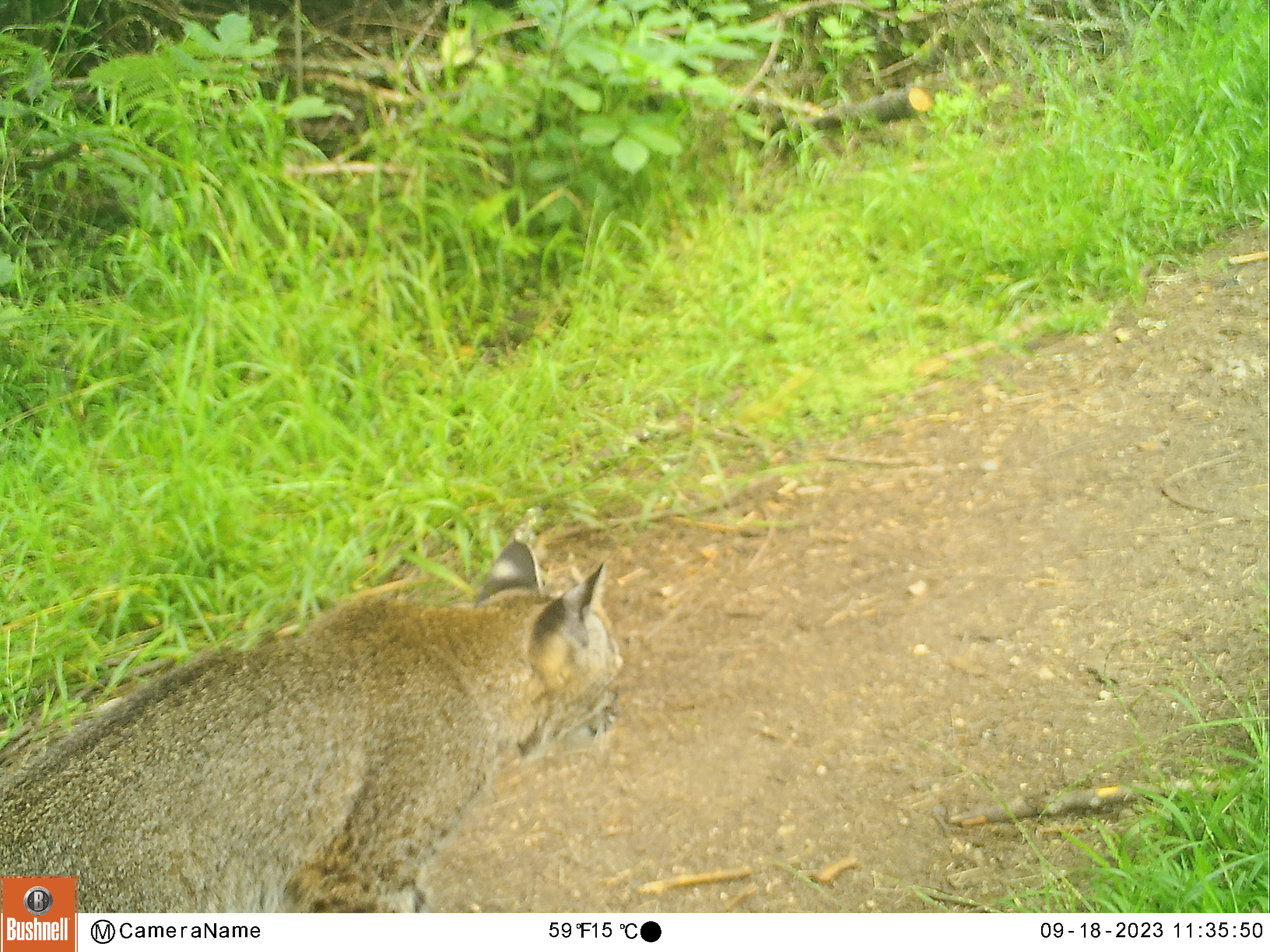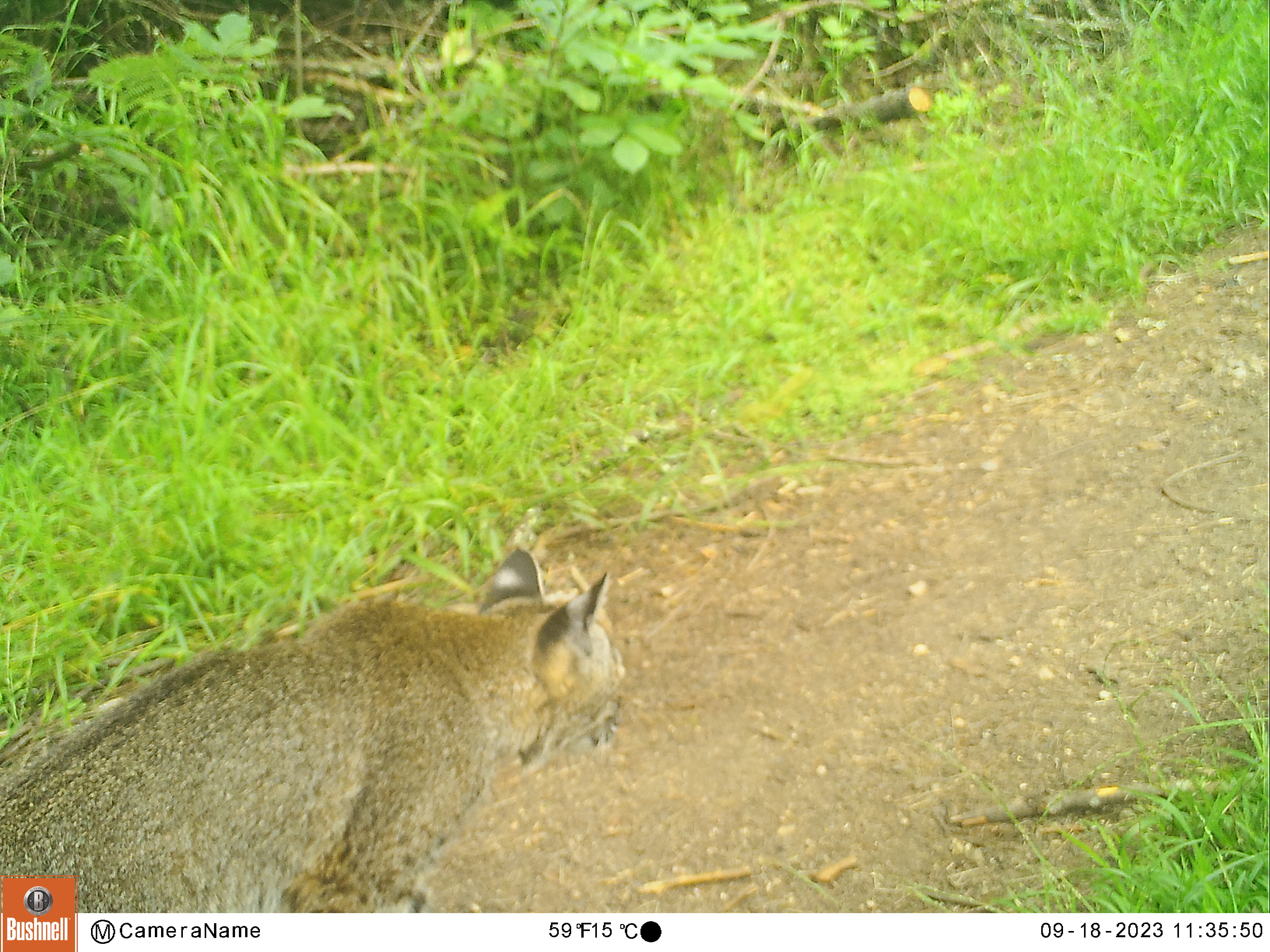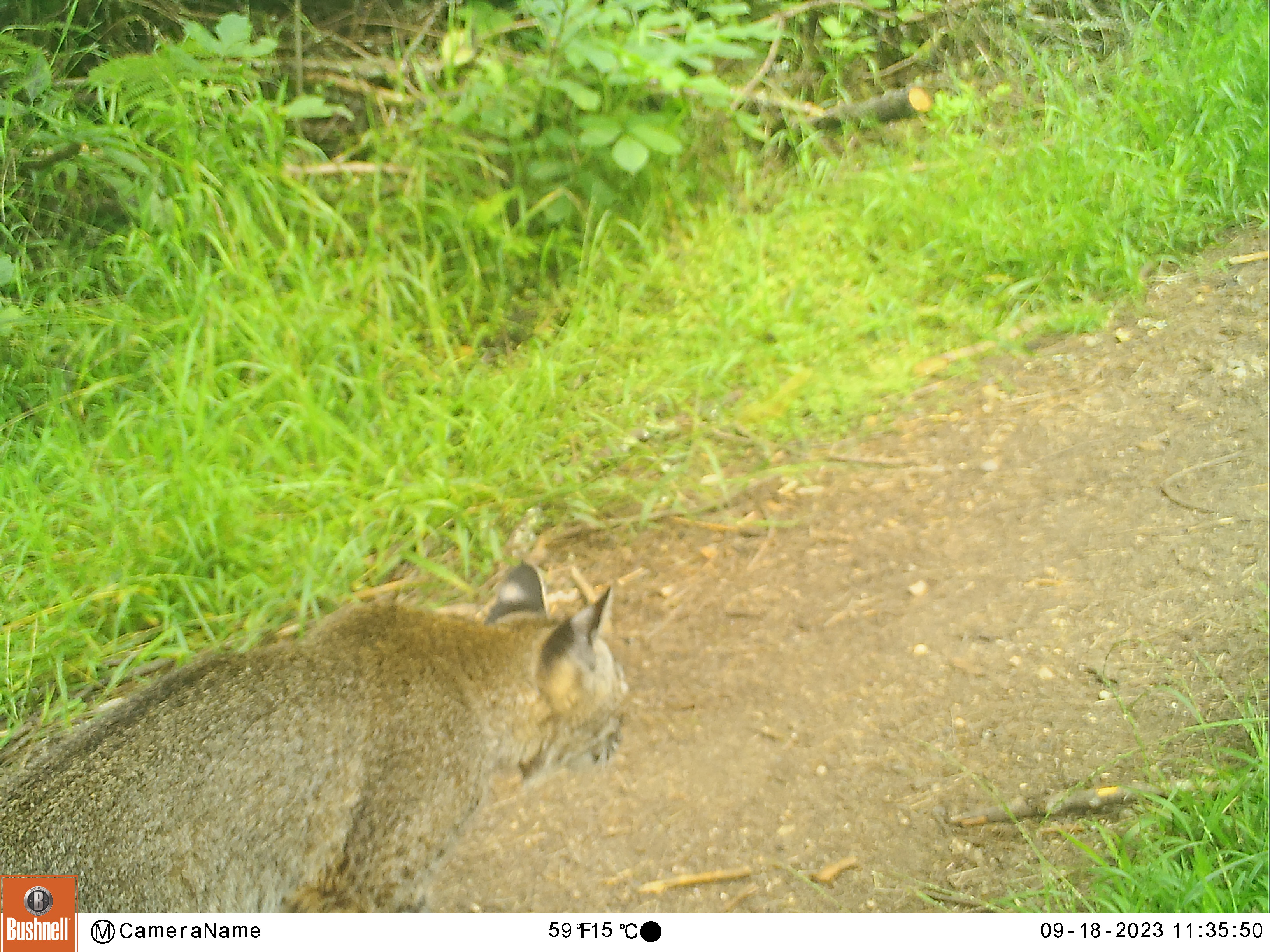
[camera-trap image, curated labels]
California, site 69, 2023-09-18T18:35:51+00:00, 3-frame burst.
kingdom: Animalia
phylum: Chordata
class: Mammalia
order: Carnivora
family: Felidae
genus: Lynx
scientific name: Lynx rufus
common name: bobcat